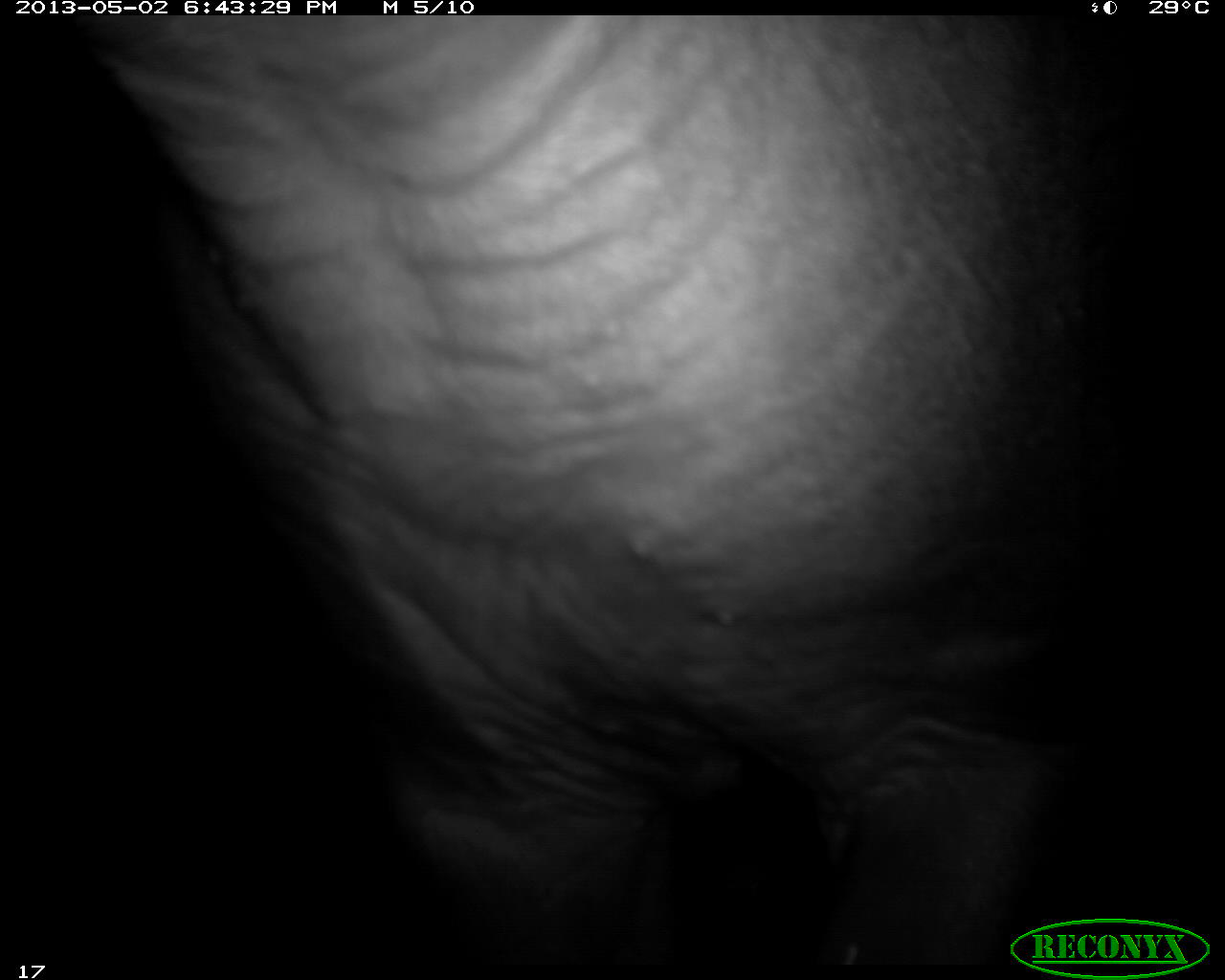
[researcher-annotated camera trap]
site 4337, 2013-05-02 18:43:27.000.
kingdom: Animalia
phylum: Chordata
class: Mammalia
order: Perissodactyla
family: Tapiridae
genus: Tapirus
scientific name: Tapirus bairdii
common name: baird's tapir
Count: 1.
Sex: female.